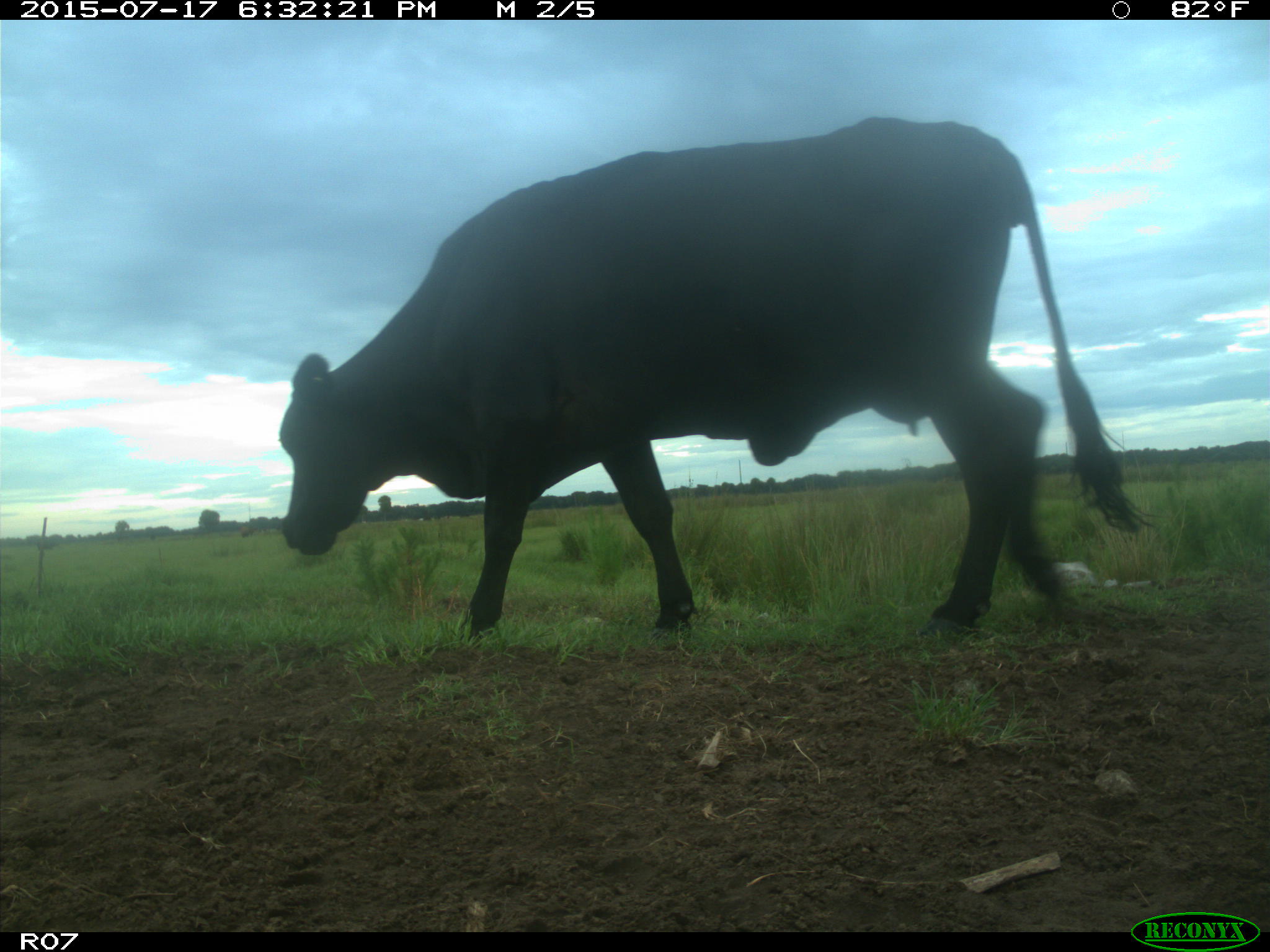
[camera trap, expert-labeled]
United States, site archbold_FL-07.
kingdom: Animalia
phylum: Chordata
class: Mammalia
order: Artiodactyla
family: Bovidae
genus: Bos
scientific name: Bos taurus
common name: domestic cow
Bos taurus (domestic cow).